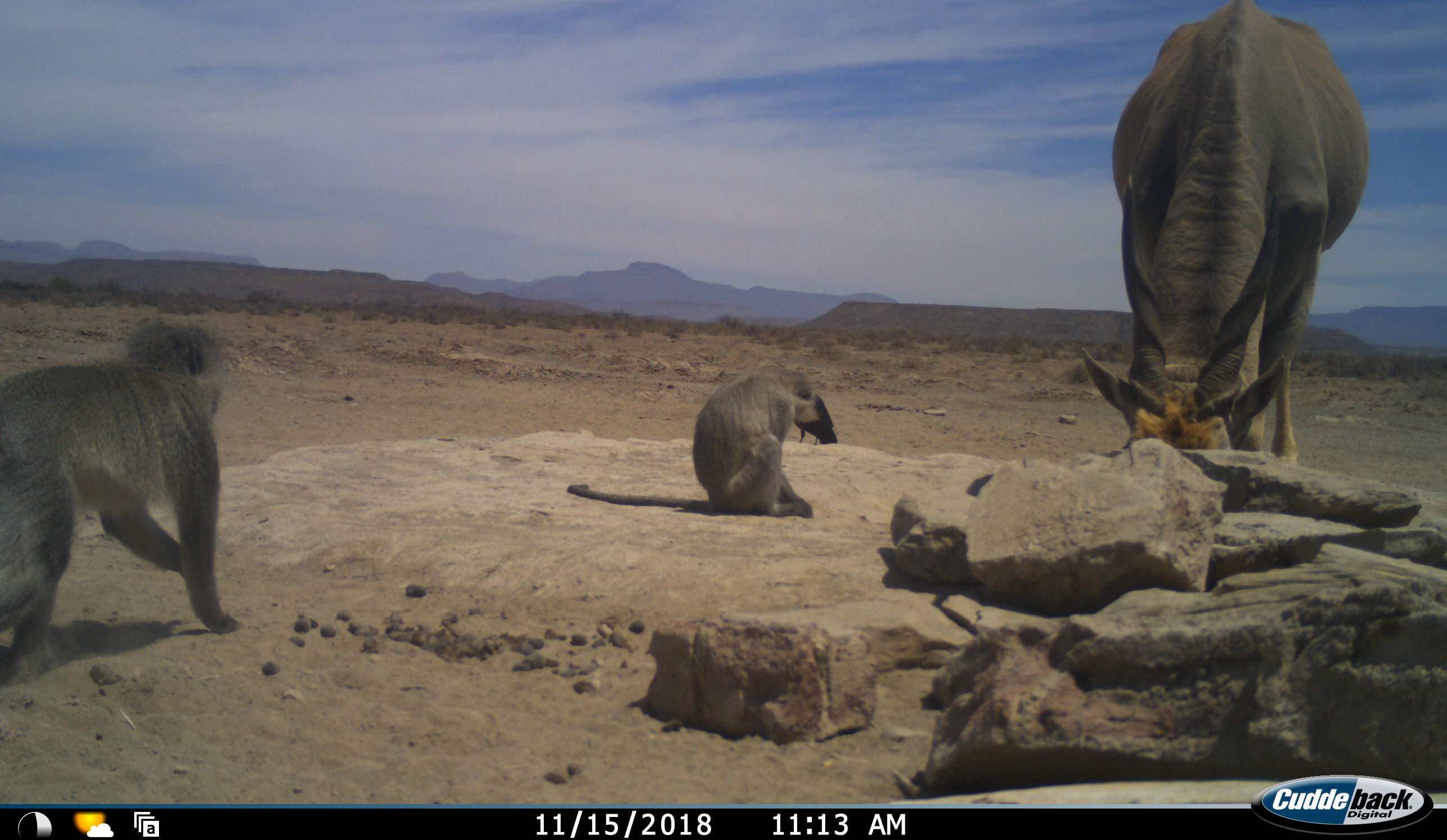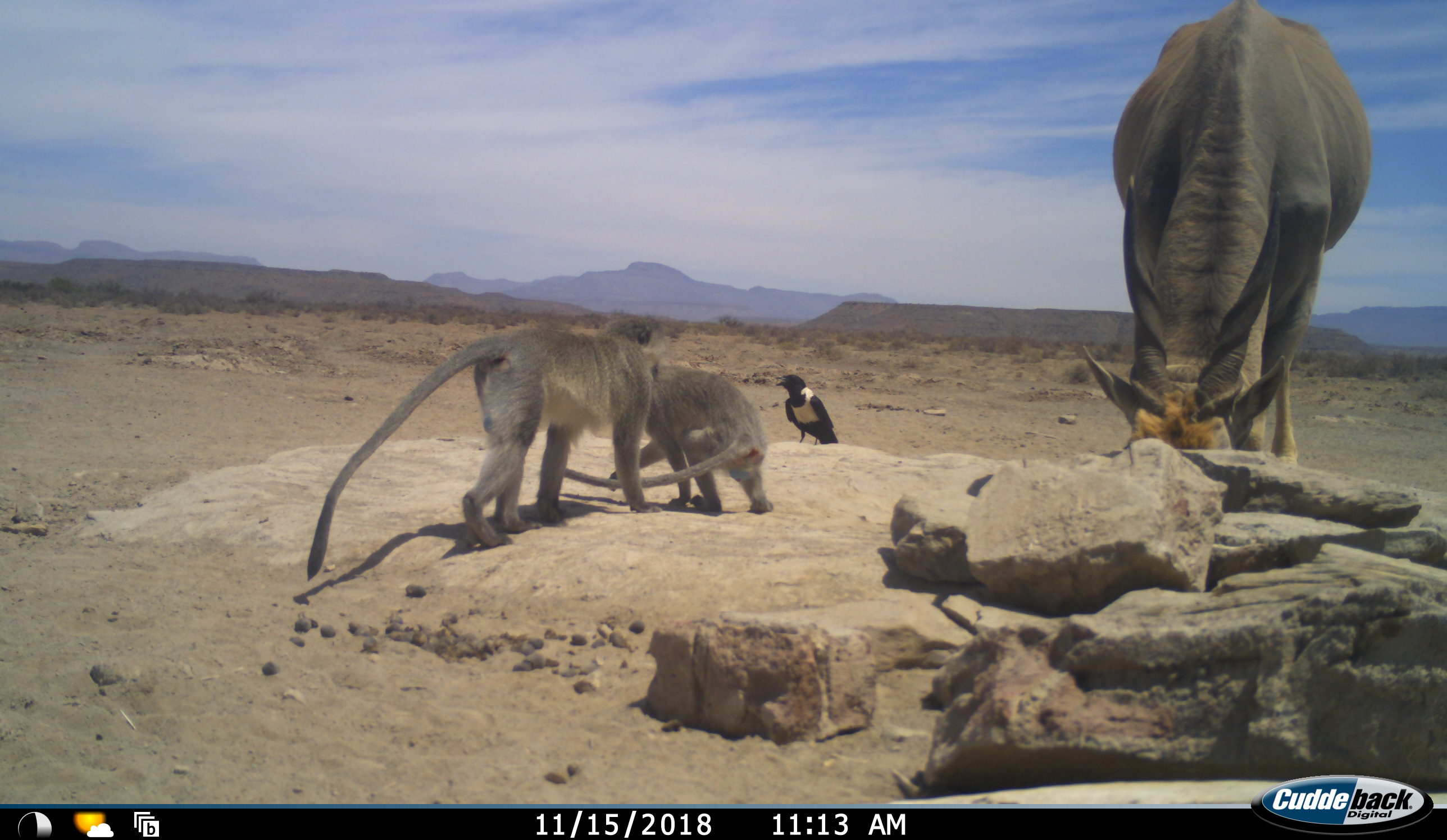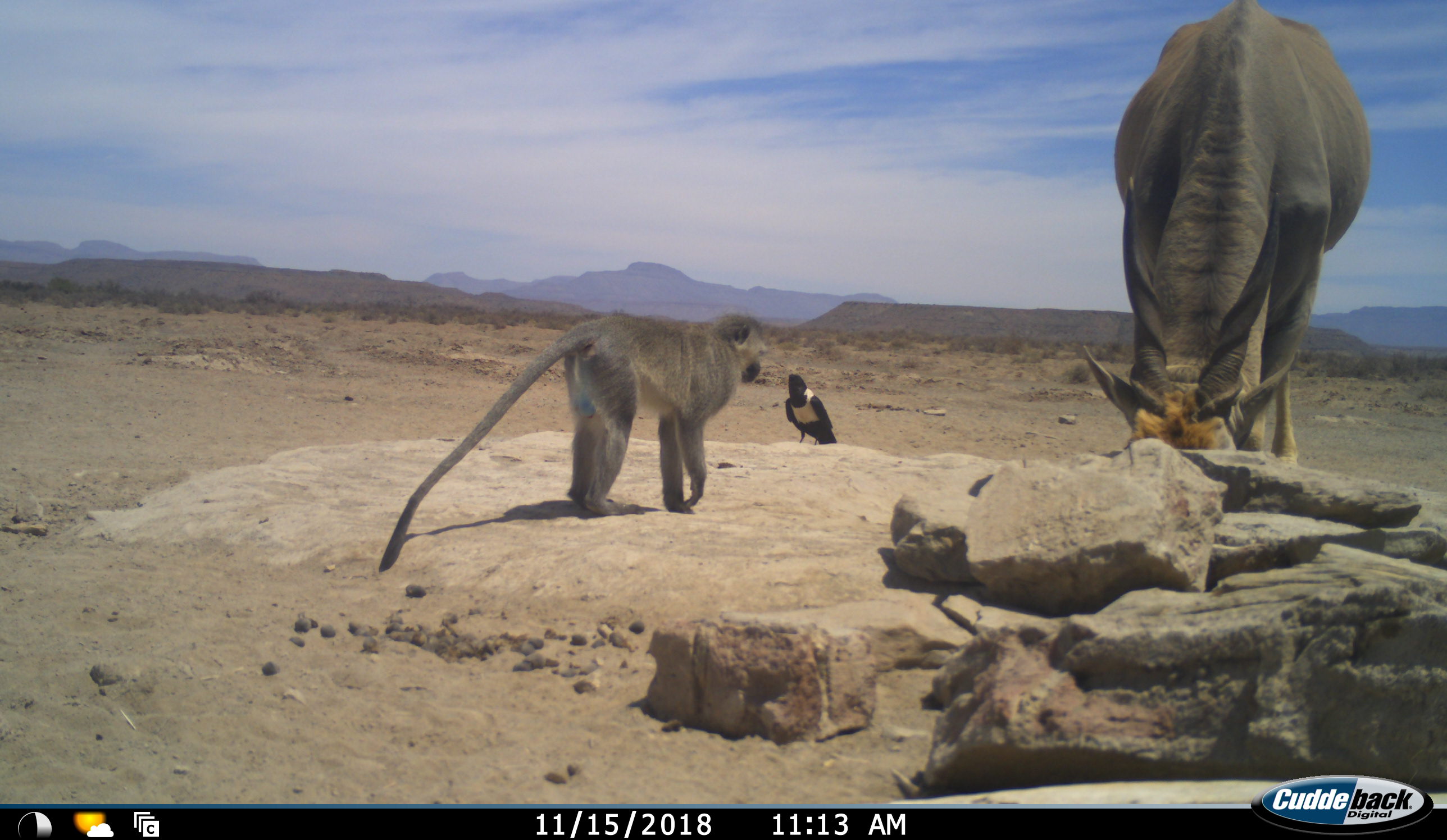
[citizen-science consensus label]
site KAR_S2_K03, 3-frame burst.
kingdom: Animalia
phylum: Chordata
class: Aves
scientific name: Aves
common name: bird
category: birdother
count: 1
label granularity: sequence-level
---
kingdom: Animalia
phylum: Chordata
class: Mammalia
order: Artiodactyla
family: Bovidae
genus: Tragelaphus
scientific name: Tragelaphus oryx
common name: eland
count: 1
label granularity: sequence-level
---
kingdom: Animalia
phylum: Chordata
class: Mammalia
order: Primates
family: Cercopithecidae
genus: Chlorocebus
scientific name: Chlorocebus pygerythrus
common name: vervet monkey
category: monkeyvervet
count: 2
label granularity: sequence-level